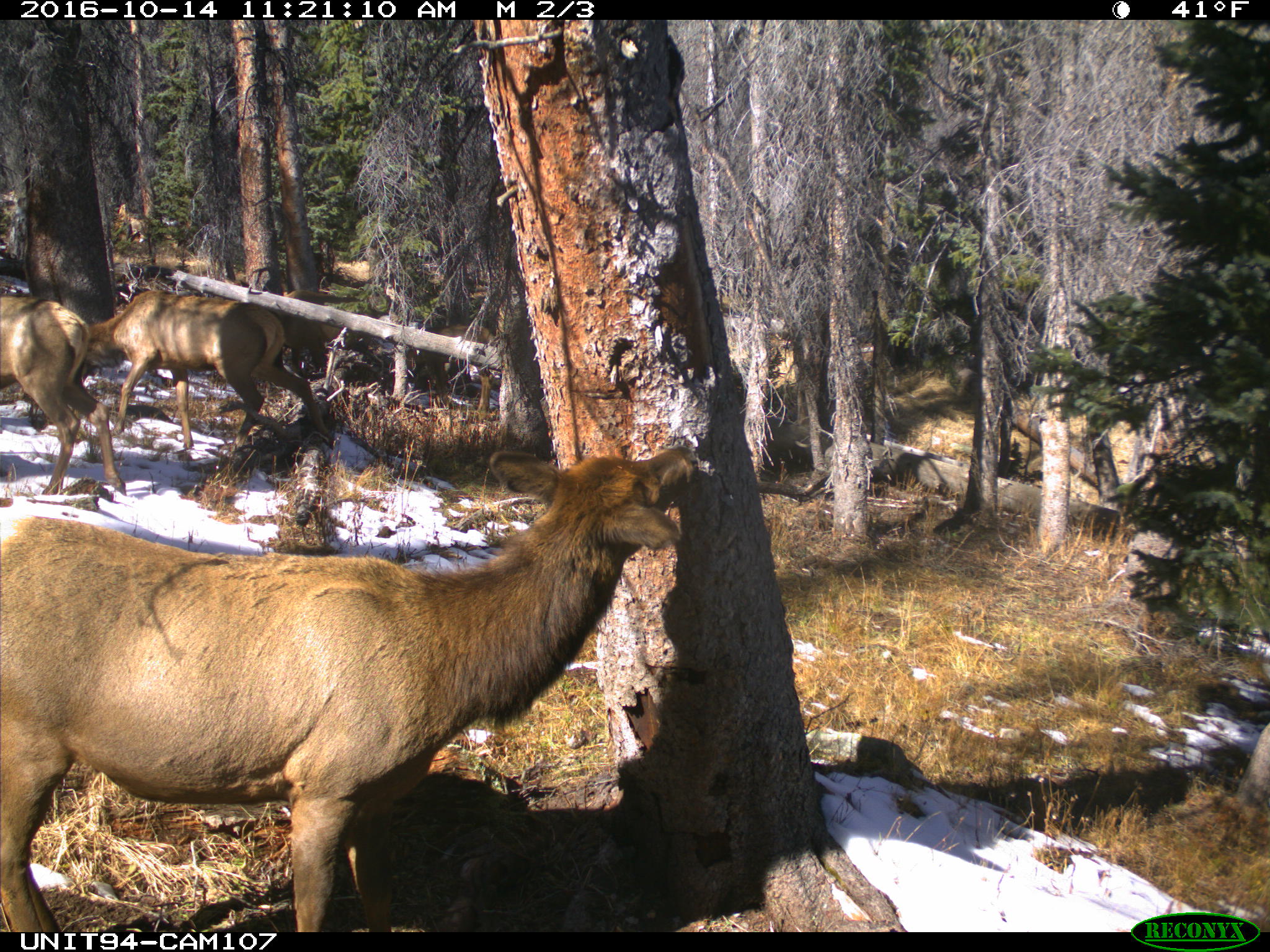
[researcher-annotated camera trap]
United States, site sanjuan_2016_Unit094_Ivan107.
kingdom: Animalia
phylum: Chordata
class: Mammalia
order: Artiodactyla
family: Cervidae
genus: Cervus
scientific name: Cervus elaphus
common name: red deer